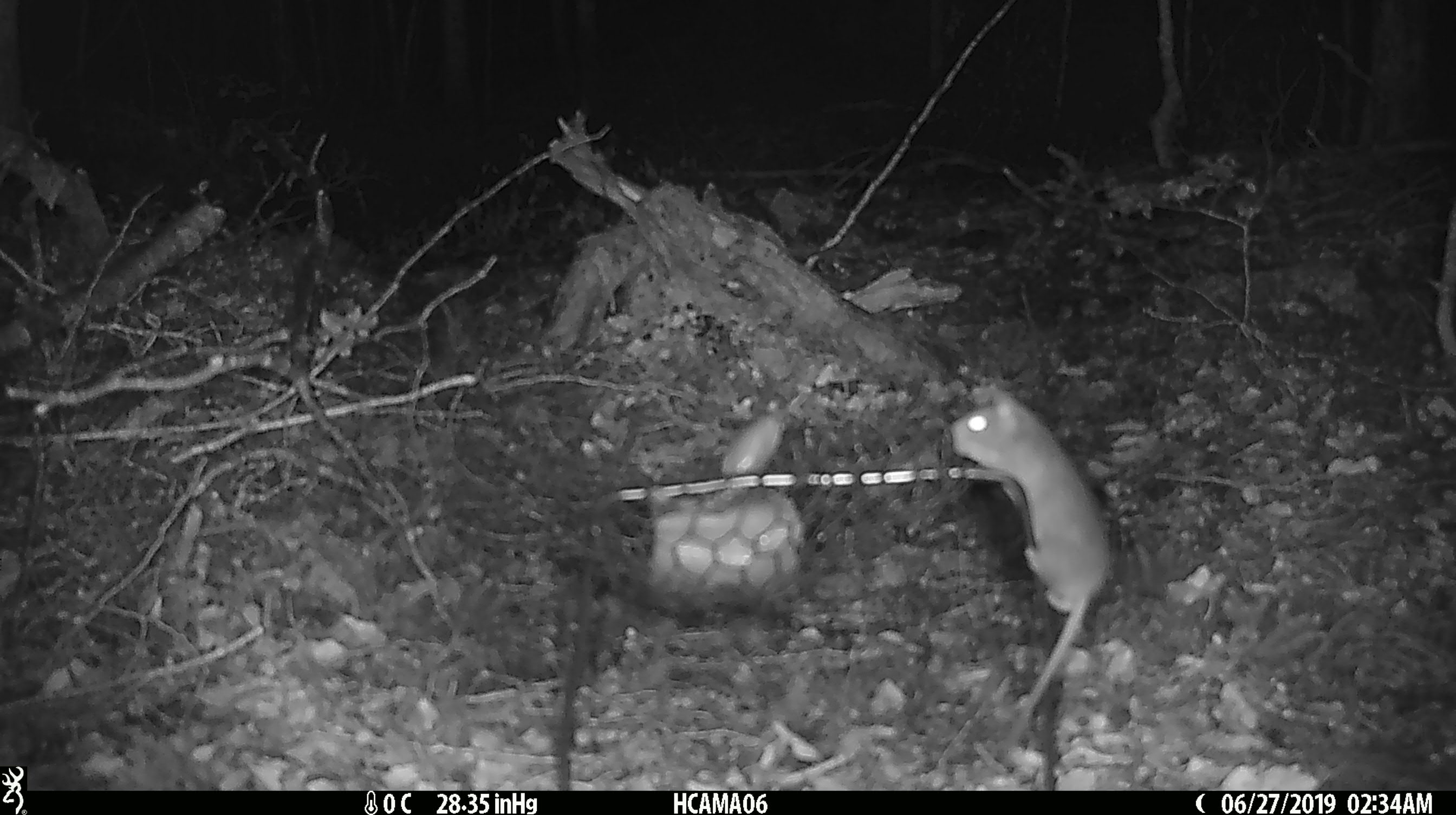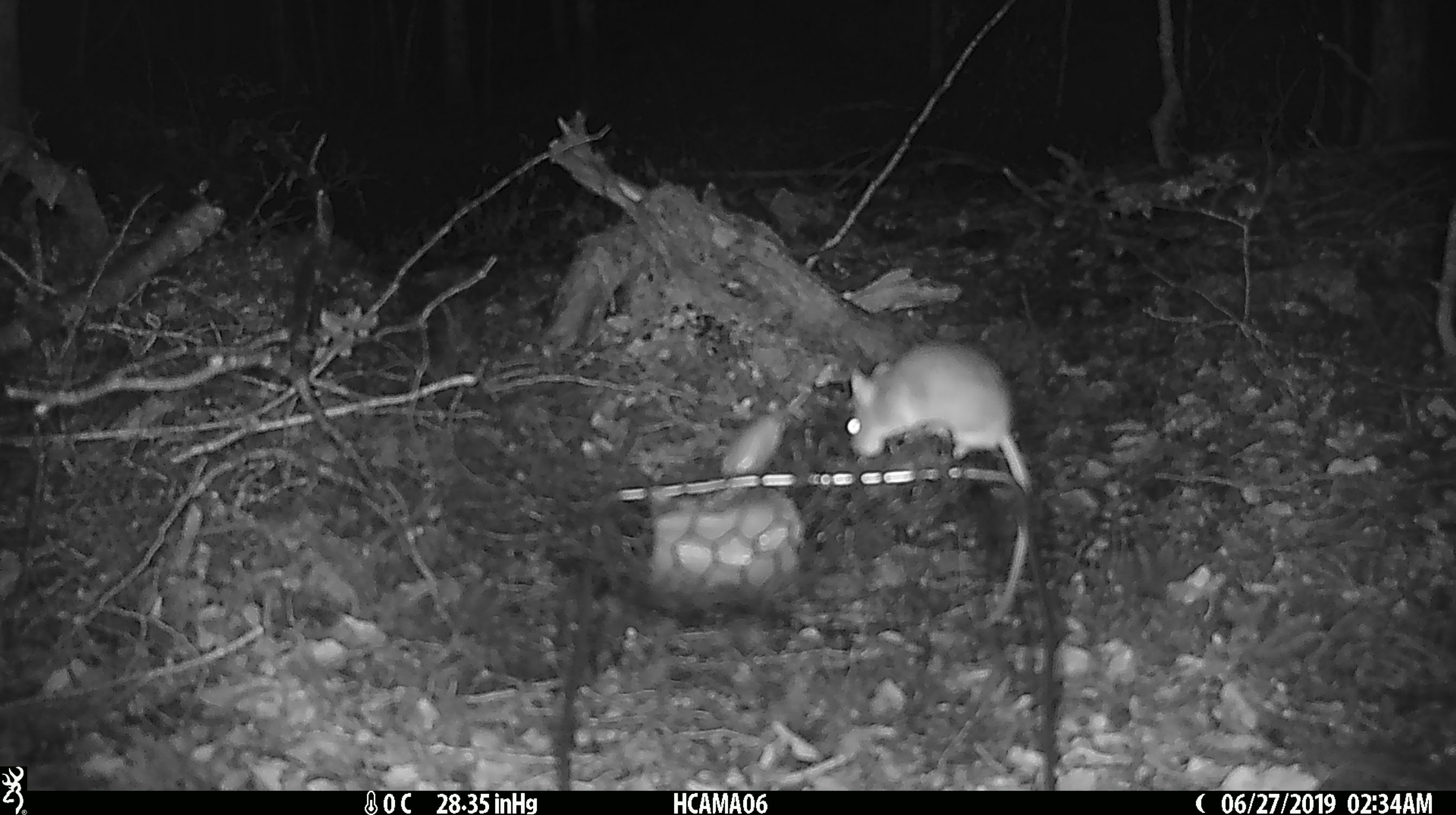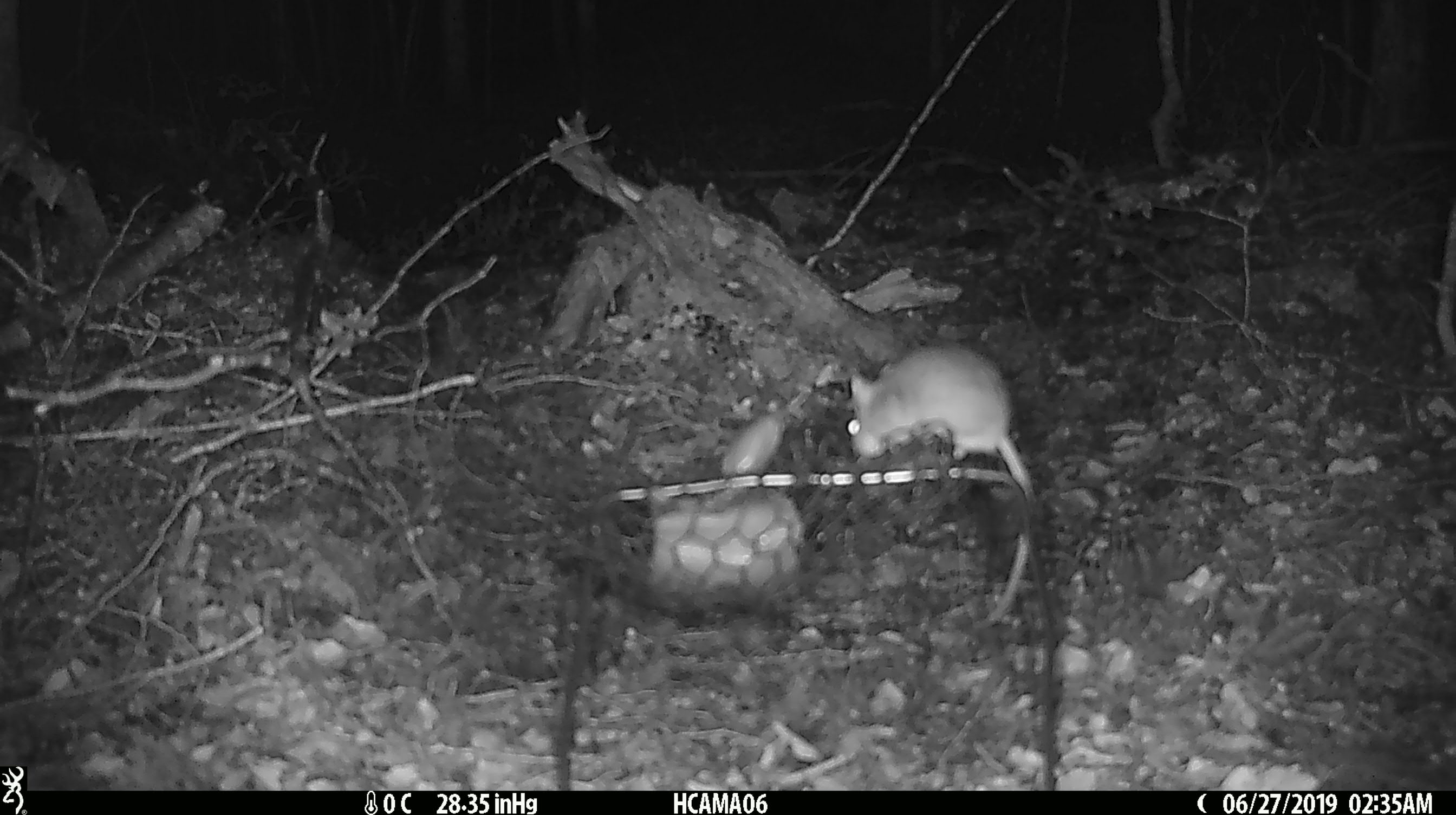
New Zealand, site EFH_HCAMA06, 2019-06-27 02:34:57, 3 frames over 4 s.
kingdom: Animalia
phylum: Chordata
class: Mammalia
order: Rodentia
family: Muridae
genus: Mus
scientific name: Mus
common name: mouse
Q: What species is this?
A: Mouse (Mus).